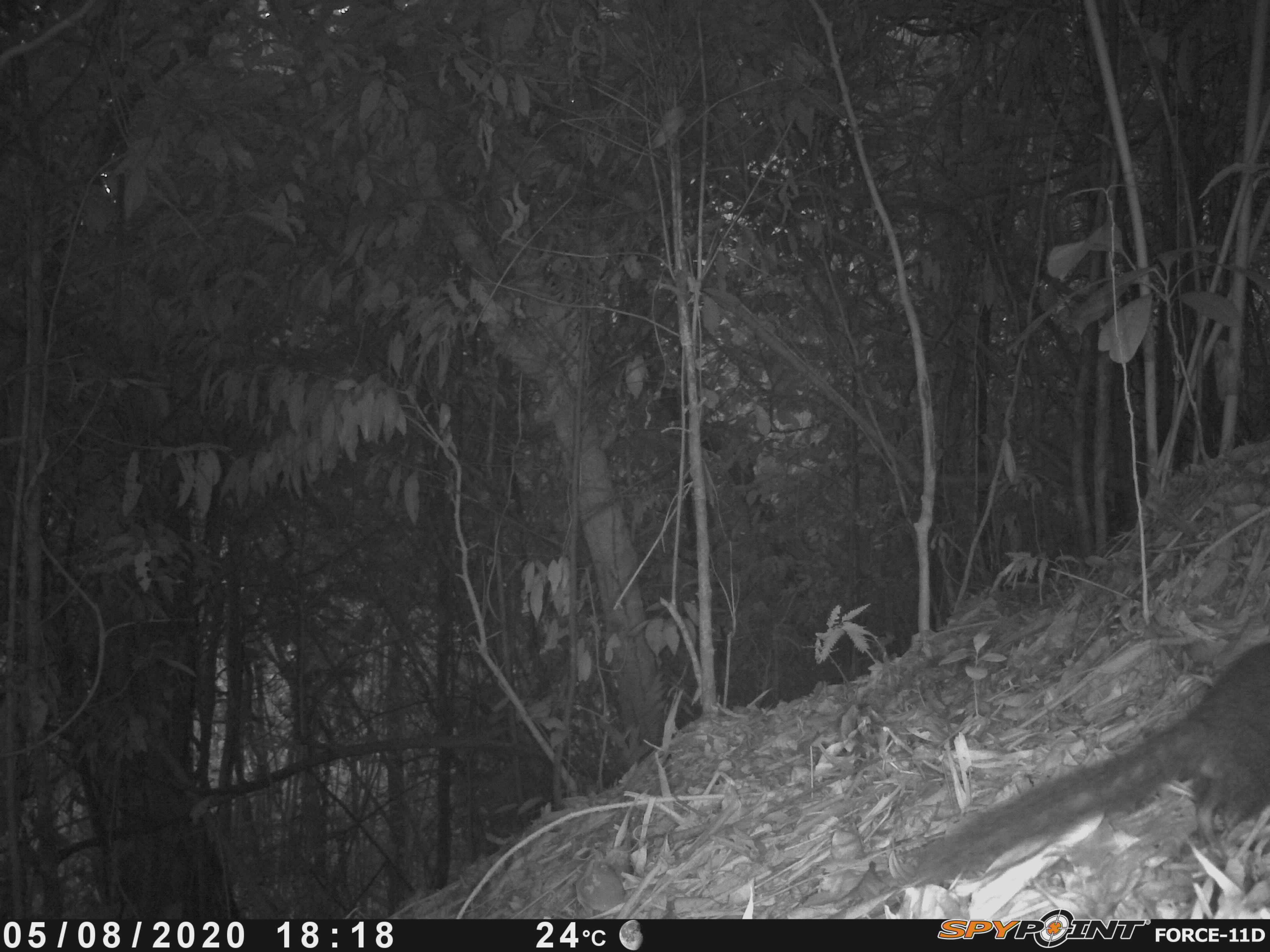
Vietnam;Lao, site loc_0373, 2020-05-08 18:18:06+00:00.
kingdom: Animalia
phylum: Chordata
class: Mammalia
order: Rodentia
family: Sciuridae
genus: Sciurus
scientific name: Sciurus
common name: squirrel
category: unidentified squirrel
Unidentified squirrel (squirrel) (Sciurus). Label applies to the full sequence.